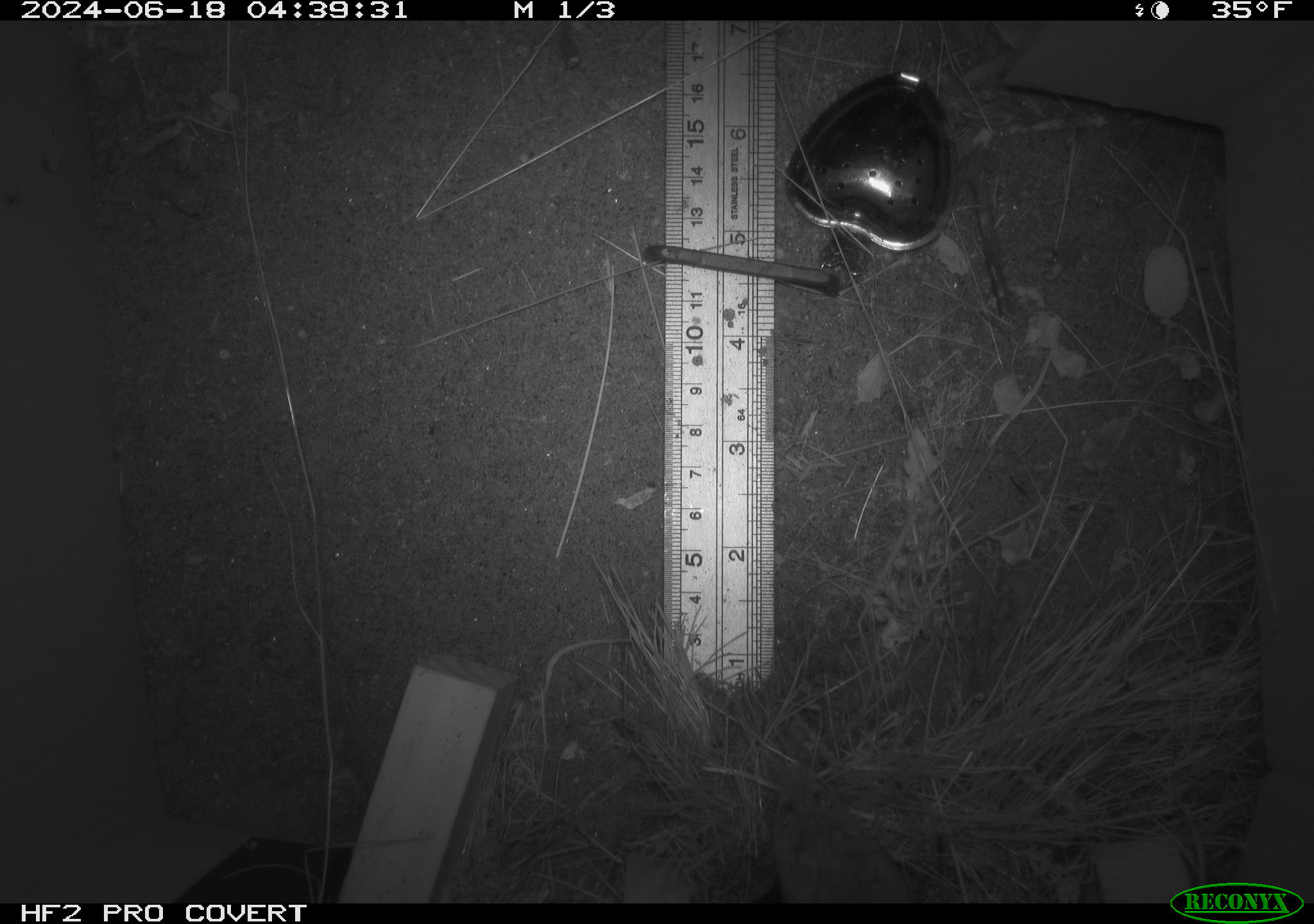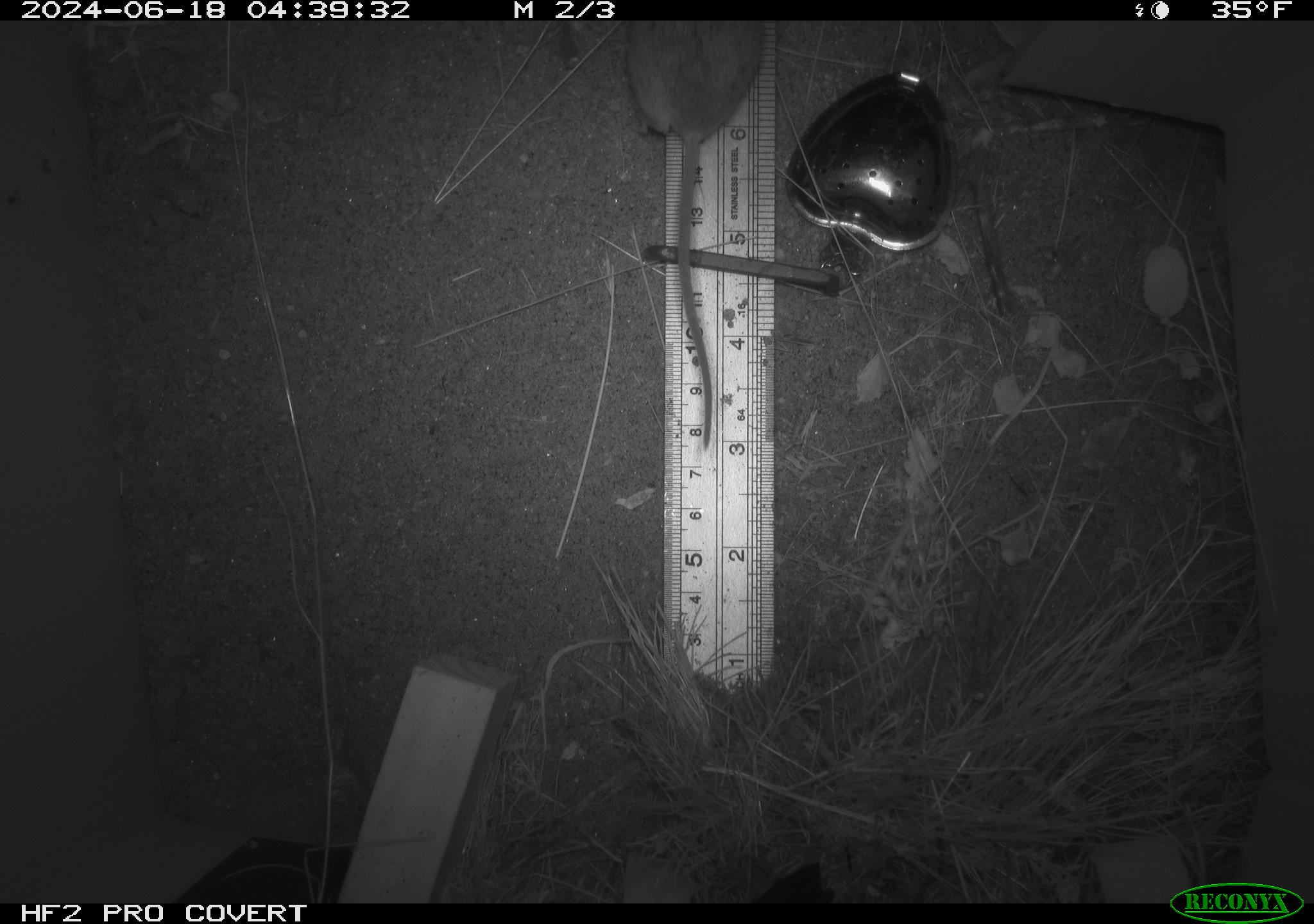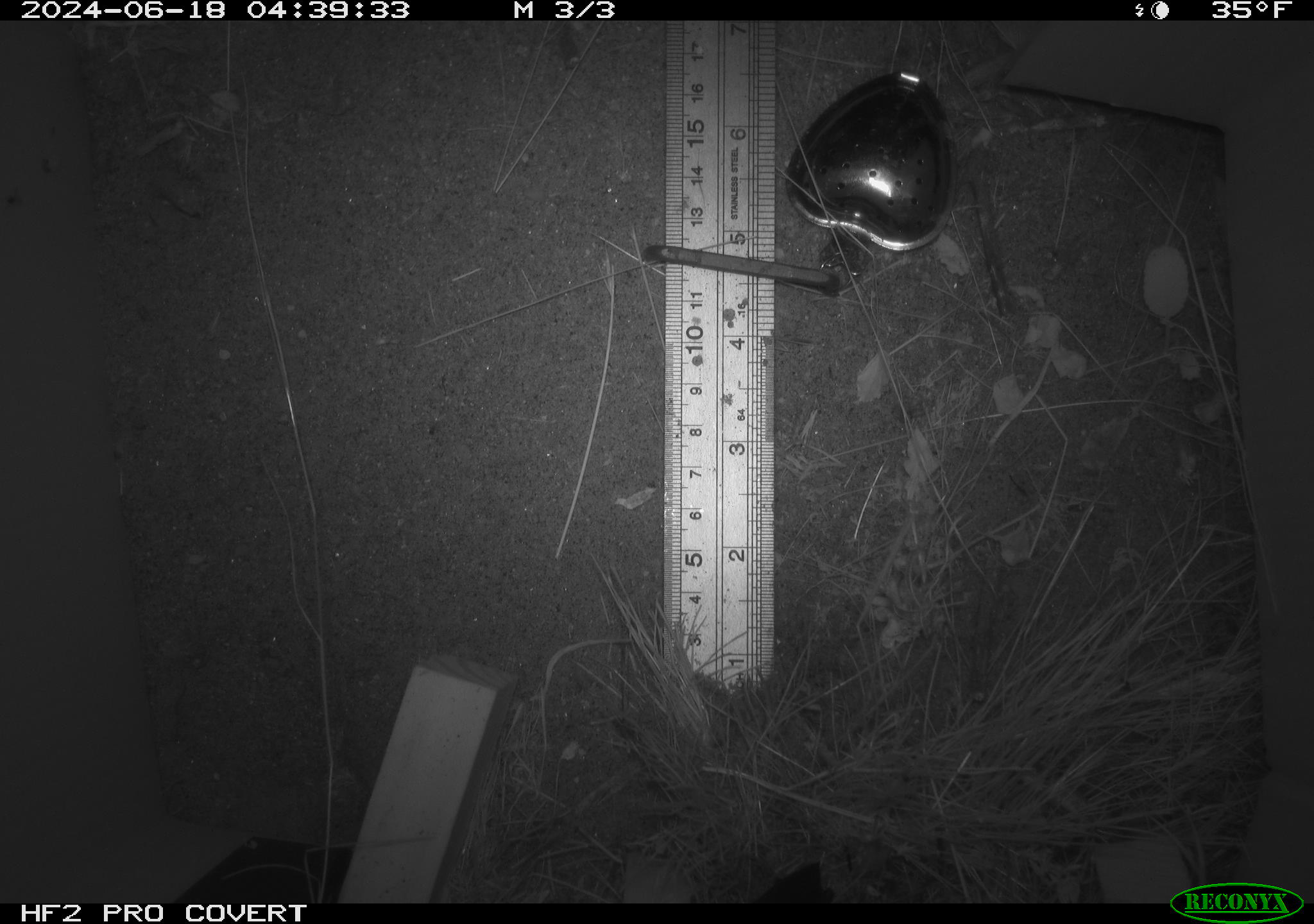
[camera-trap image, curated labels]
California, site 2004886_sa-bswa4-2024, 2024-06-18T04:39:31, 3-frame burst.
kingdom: Animalia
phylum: Chordata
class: Mammalia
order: Rodentia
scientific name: Rodentia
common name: rodent